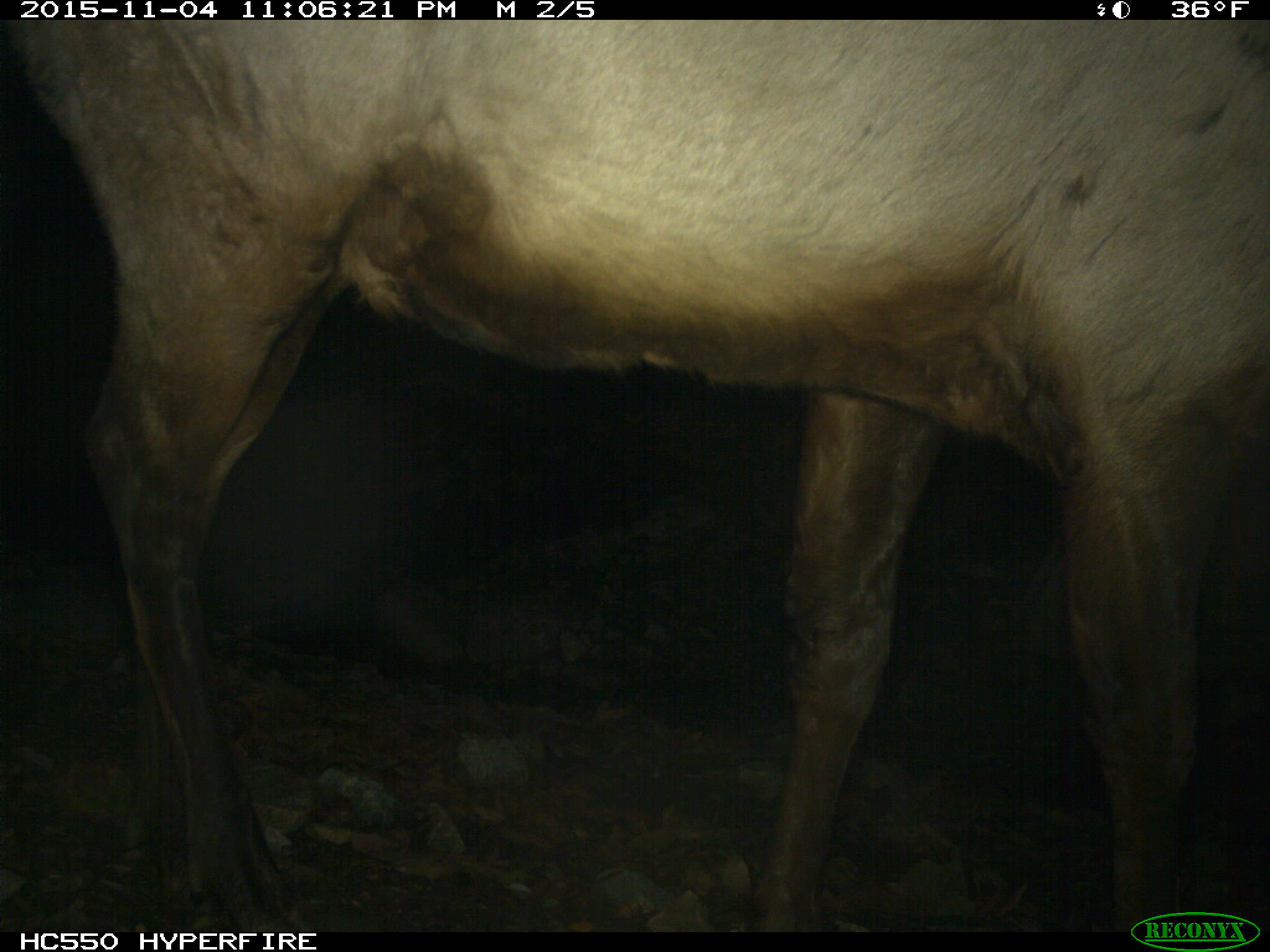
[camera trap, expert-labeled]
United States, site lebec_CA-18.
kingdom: Animalia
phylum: Chordata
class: Mammalia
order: Artiodactyla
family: Cervidae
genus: Cervus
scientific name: Cervus canadensis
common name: elk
Cervus canadensis (elk).